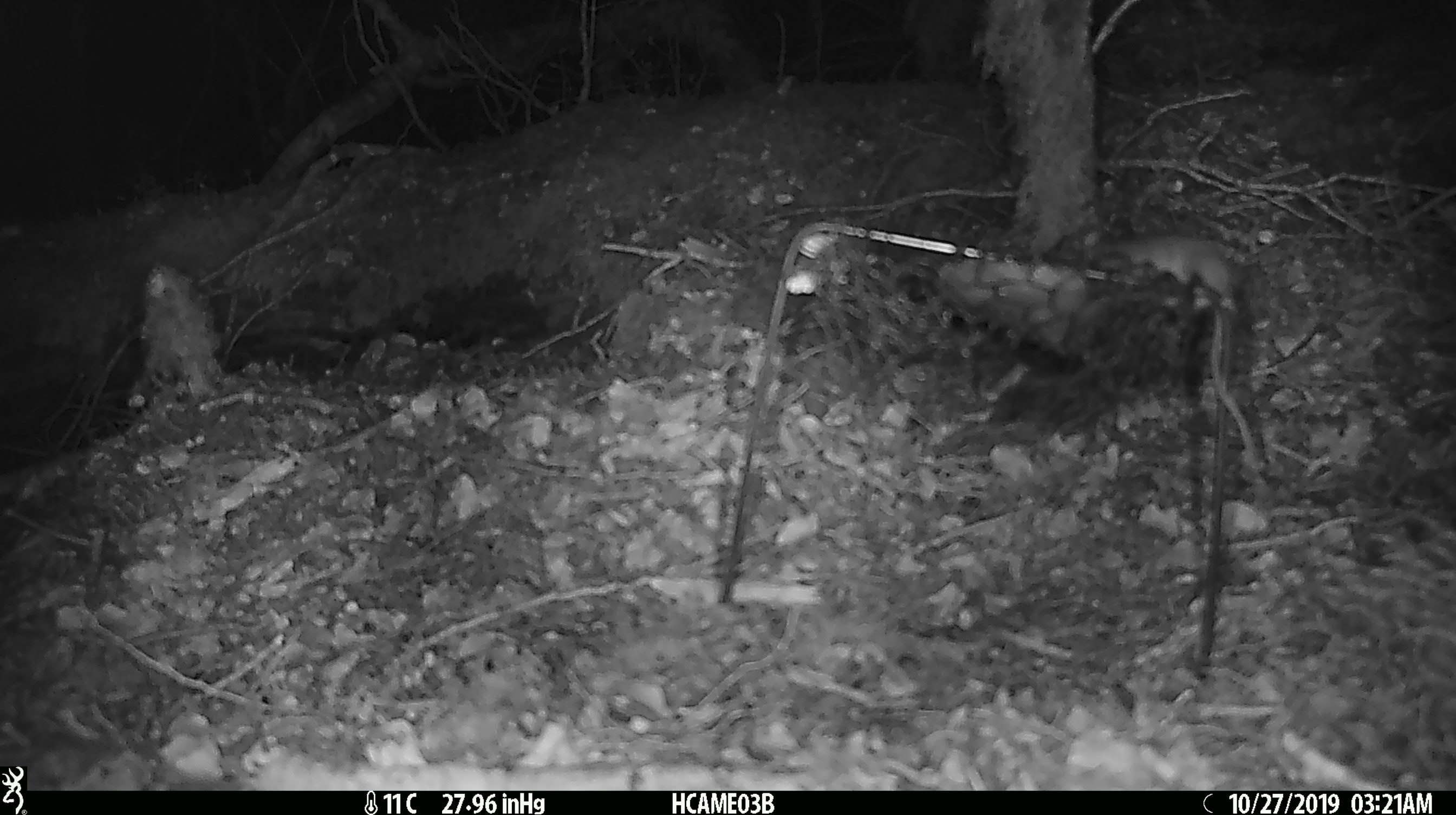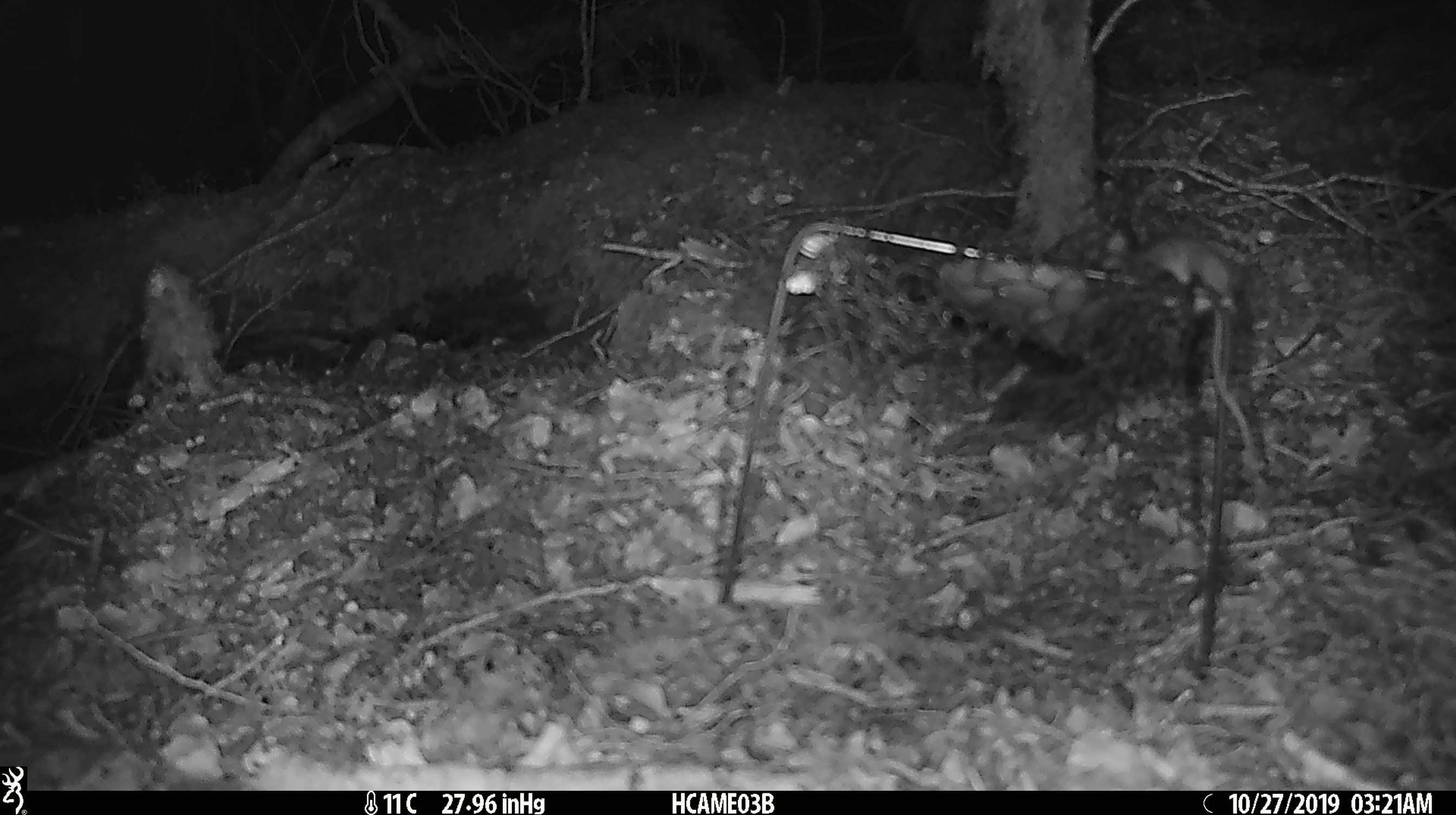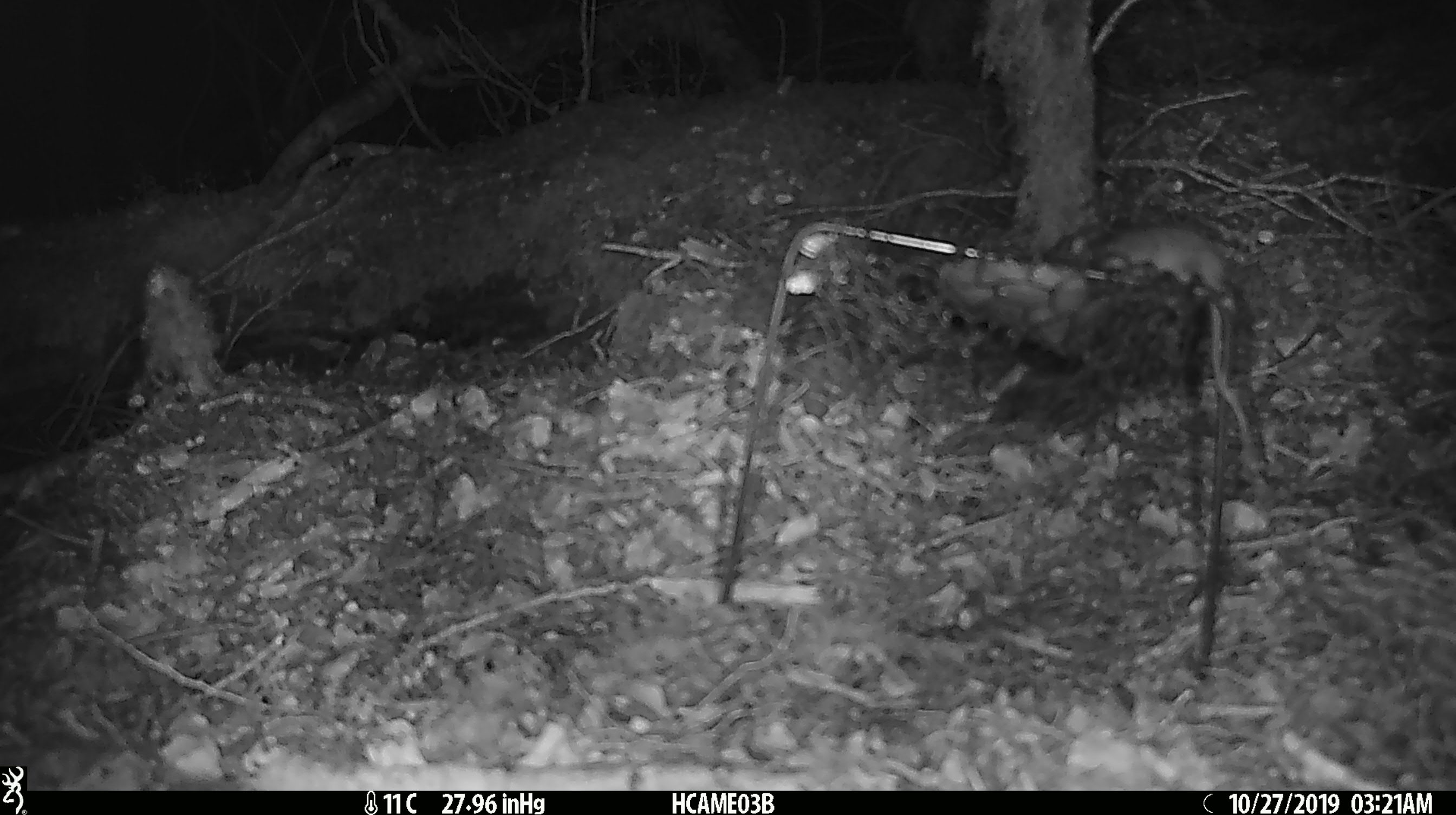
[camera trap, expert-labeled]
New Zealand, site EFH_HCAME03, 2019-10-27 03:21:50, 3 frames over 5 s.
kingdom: Animalia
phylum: Chordata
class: Mammalia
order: Rodentia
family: Muridae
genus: Mus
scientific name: Mus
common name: mouse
Mouse (Mus).